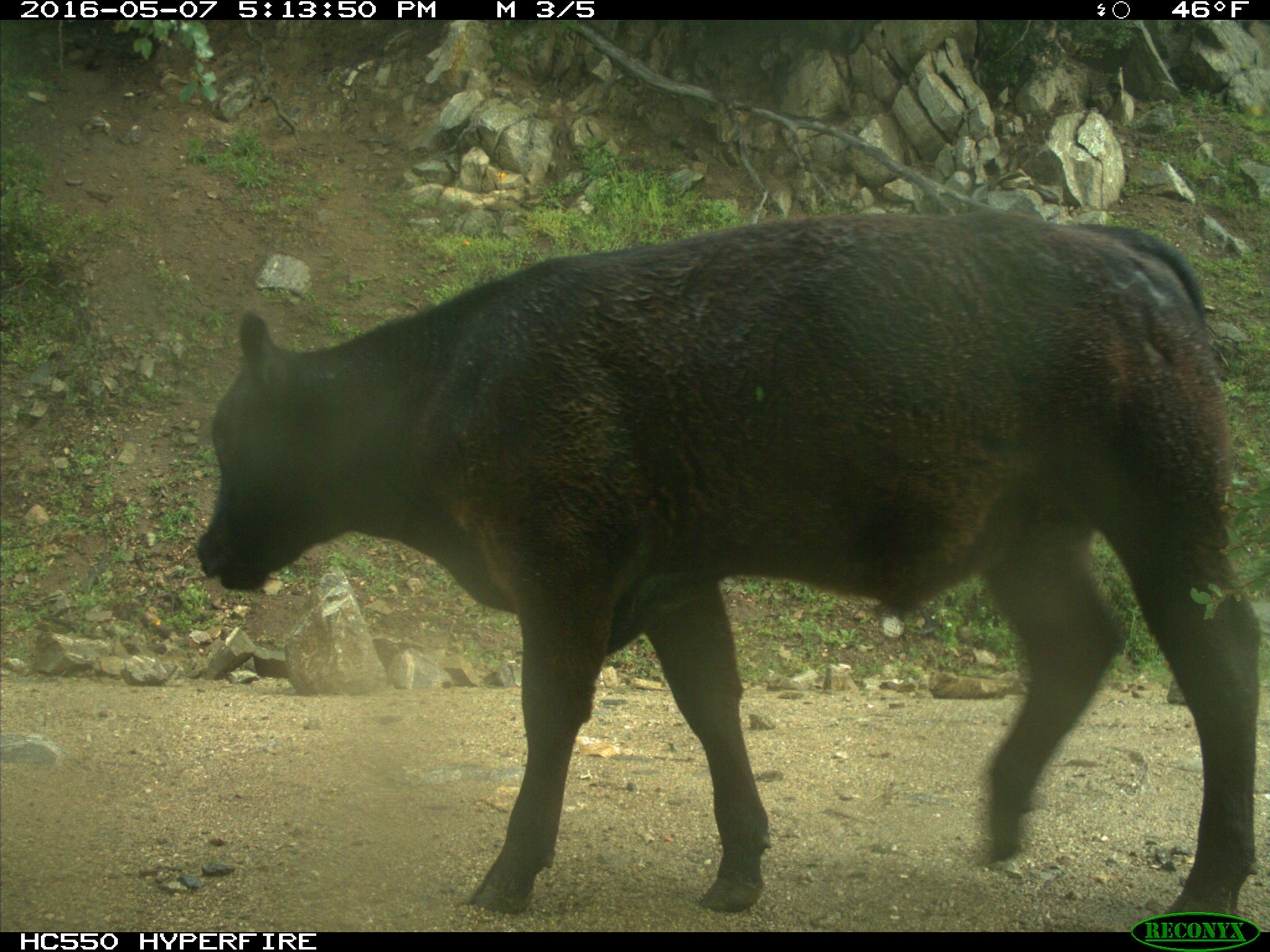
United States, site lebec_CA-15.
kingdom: Animalia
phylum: Chordata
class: Mammalia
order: Artiodactyla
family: Bovidae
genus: Bos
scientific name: Bos taurus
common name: domestic cow